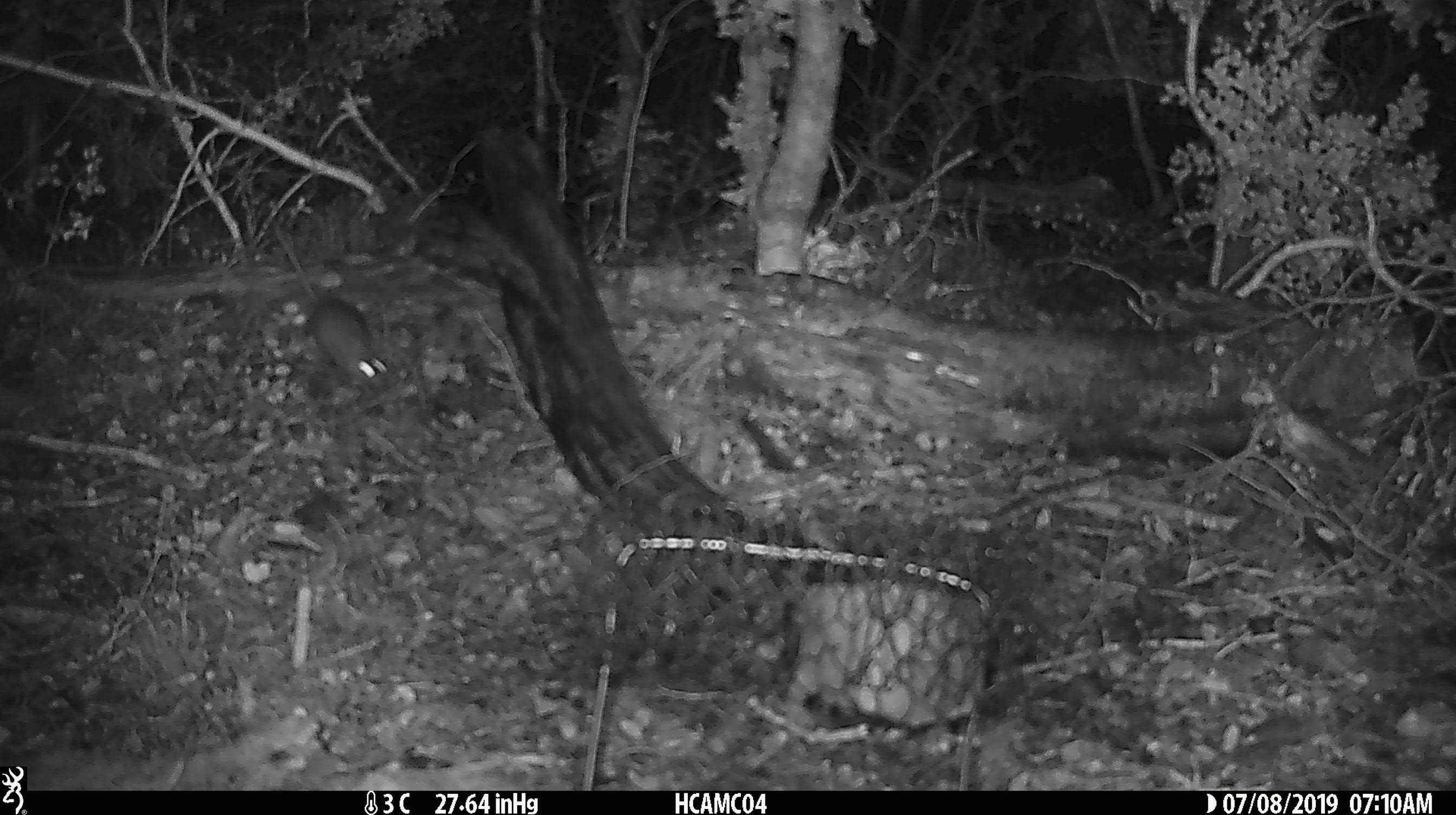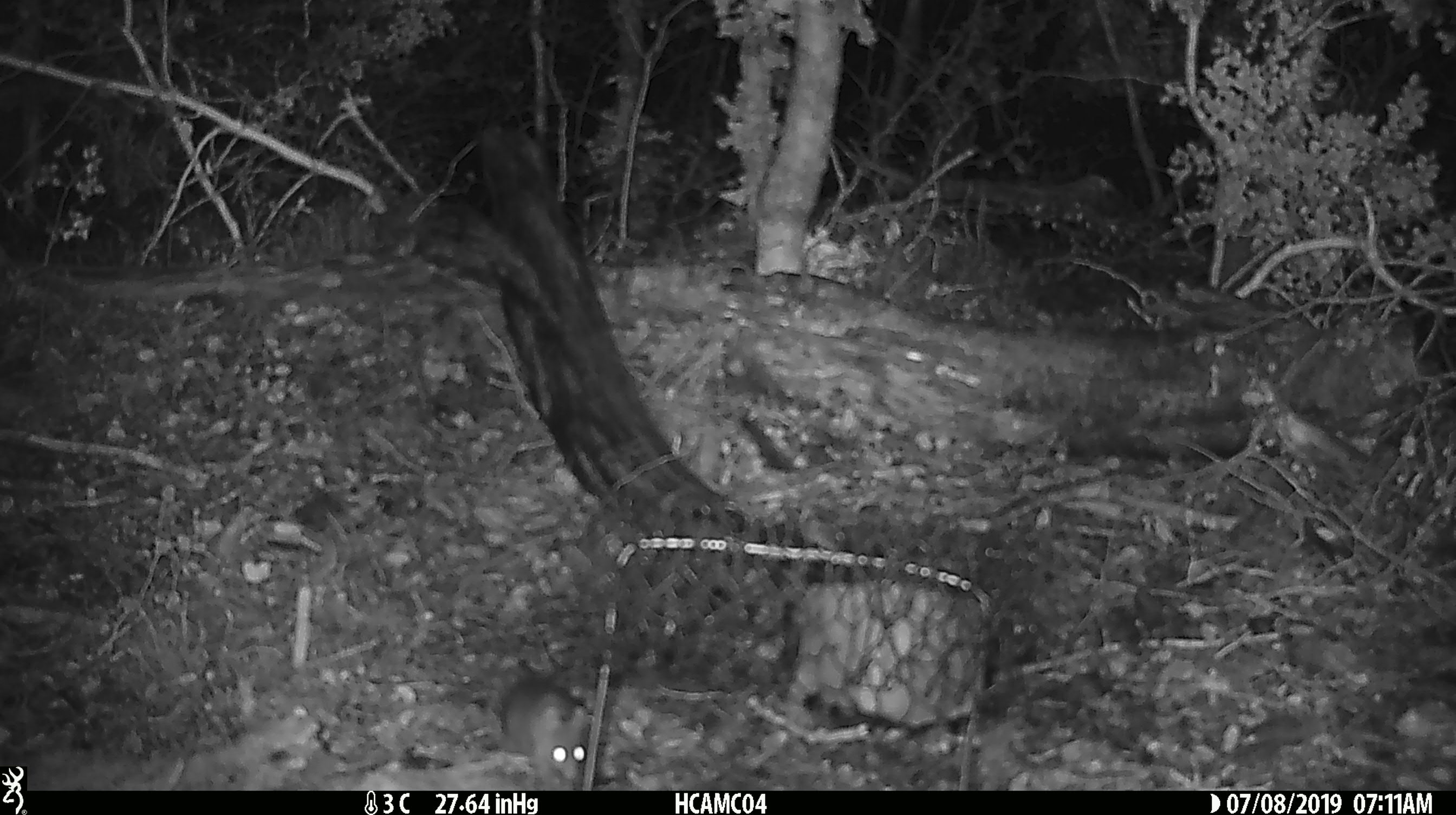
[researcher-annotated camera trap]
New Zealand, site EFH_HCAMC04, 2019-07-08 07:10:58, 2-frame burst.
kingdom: Animalia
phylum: Chordata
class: Mammalia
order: Rodentia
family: Muridae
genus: Mus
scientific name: Mus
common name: mouse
Mouse (Mus).